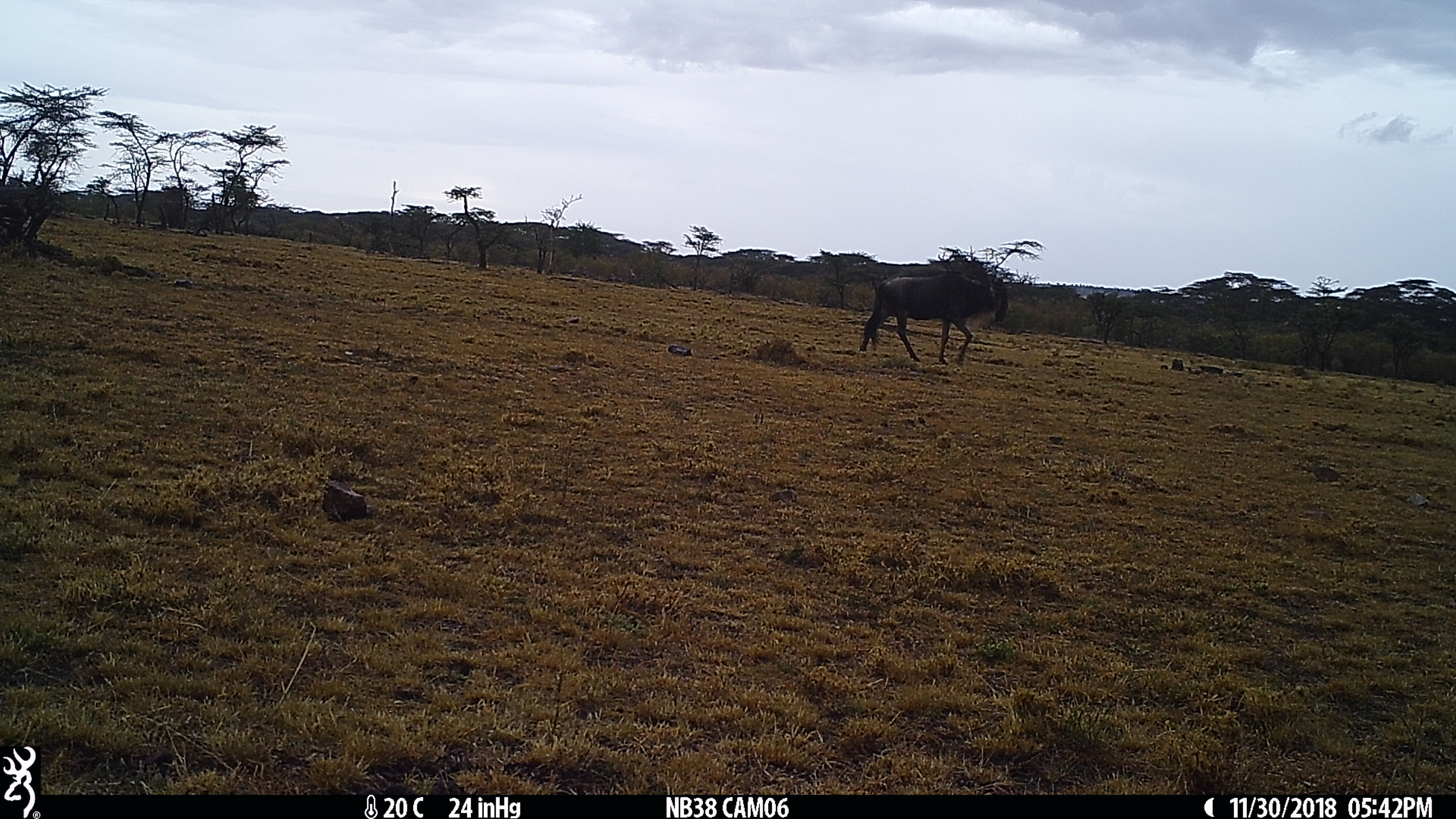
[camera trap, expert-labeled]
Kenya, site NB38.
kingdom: Animalia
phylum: Chordata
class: Mammalia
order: Artiodactyla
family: Bovidae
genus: Connochaetes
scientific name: Connochaetes taurinus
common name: blue wildebeest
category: wildebeest